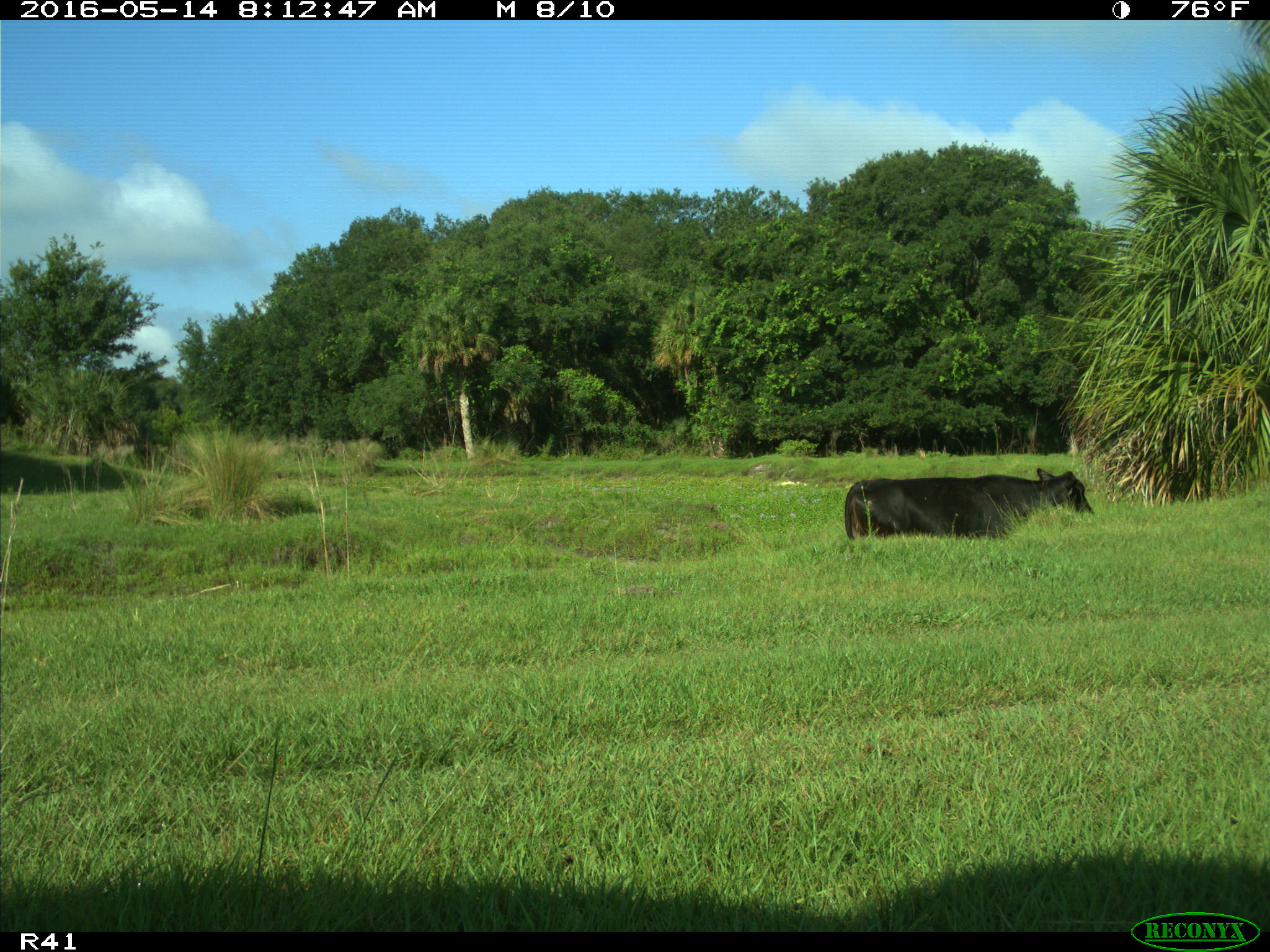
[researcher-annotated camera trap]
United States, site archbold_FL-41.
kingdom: Animalia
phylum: Chordata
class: Mammalia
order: Artiodactyla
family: Bovidae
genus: Bos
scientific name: Bos taurus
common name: domestic cow